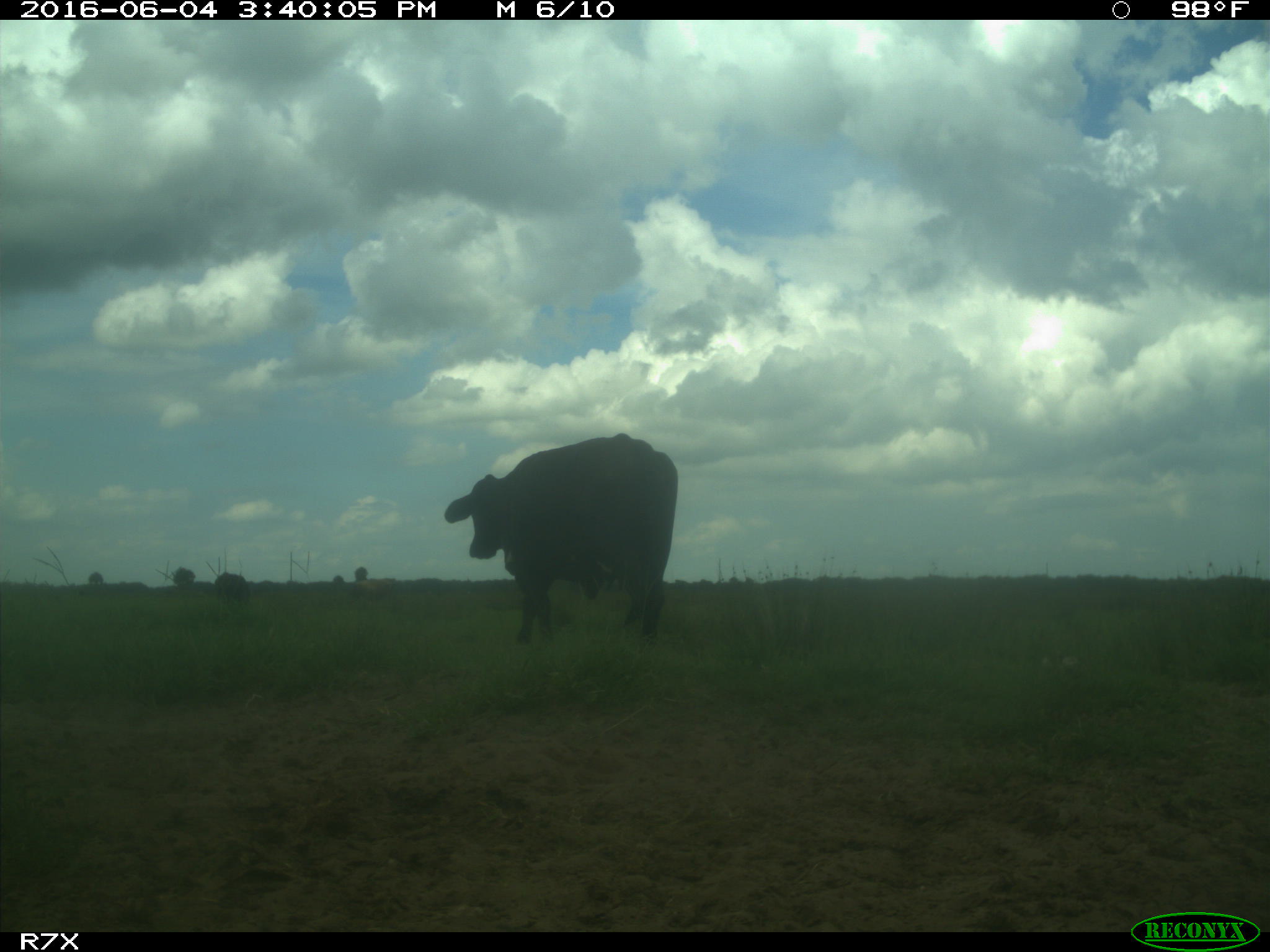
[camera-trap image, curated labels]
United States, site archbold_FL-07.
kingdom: Animalia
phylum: Chordata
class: Mammalia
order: Artiodactyla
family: Bovidae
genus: Bos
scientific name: Bos taurus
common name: domestic cow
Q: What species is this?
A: Bos taurus (domestic cow).